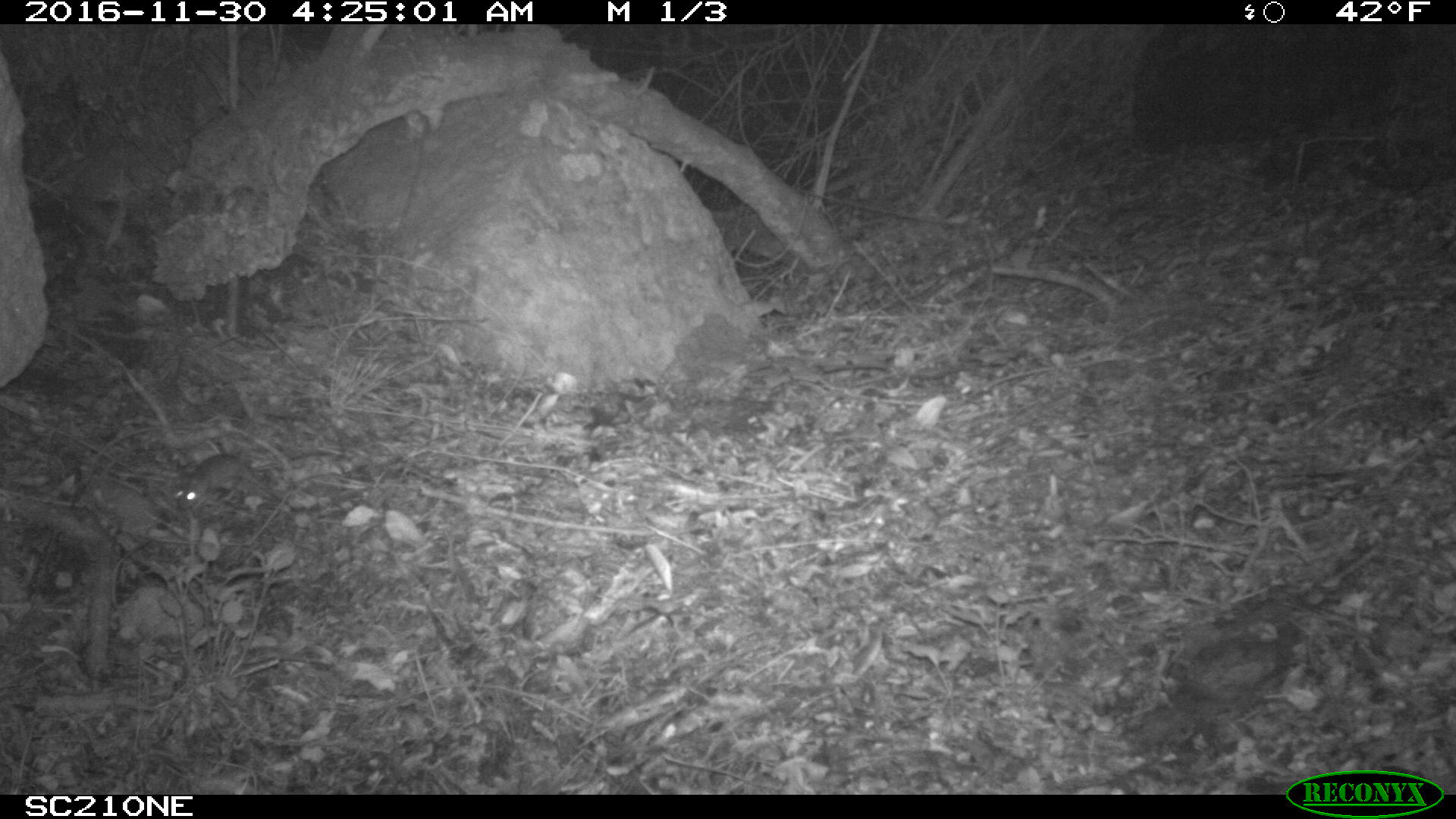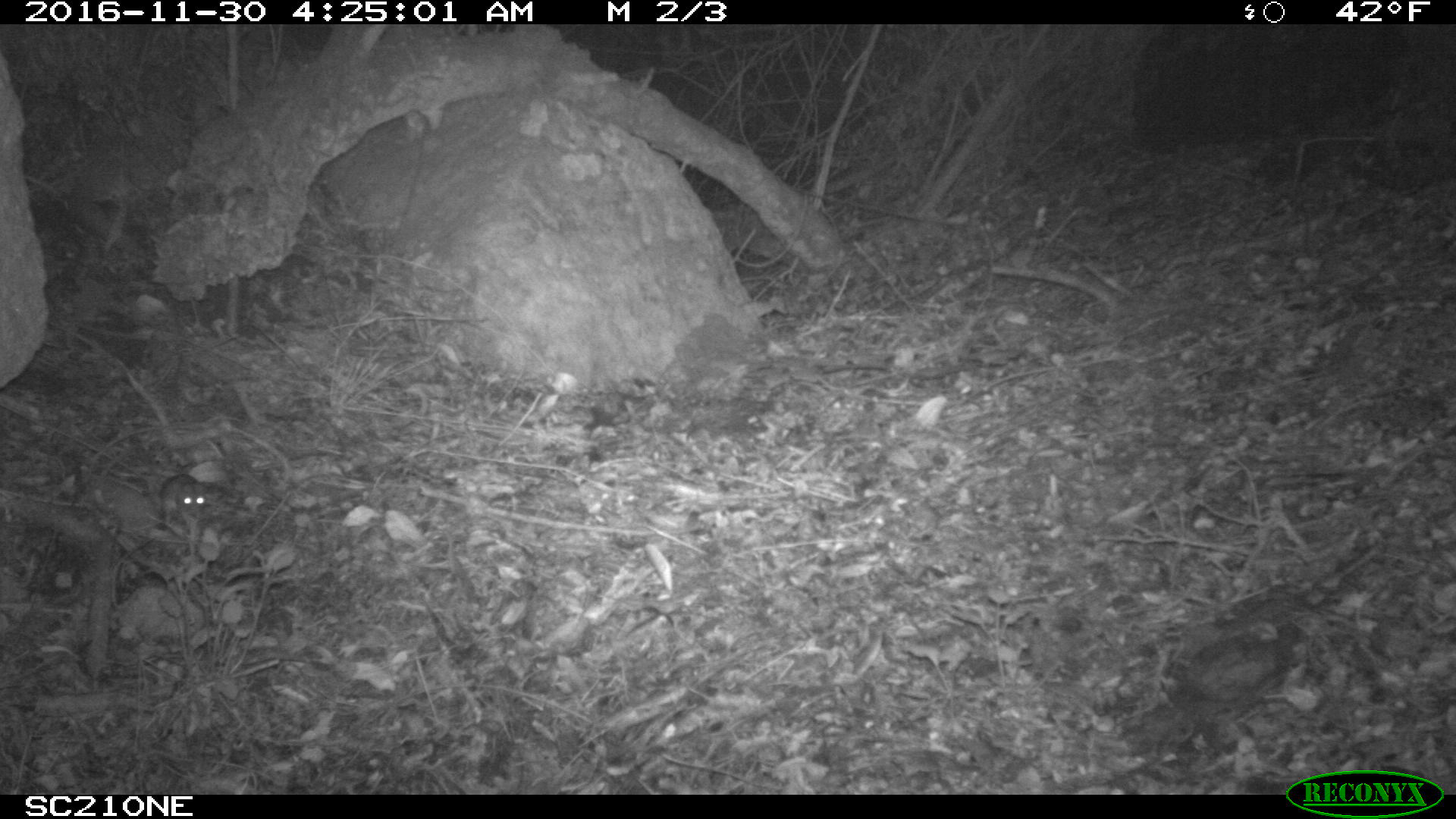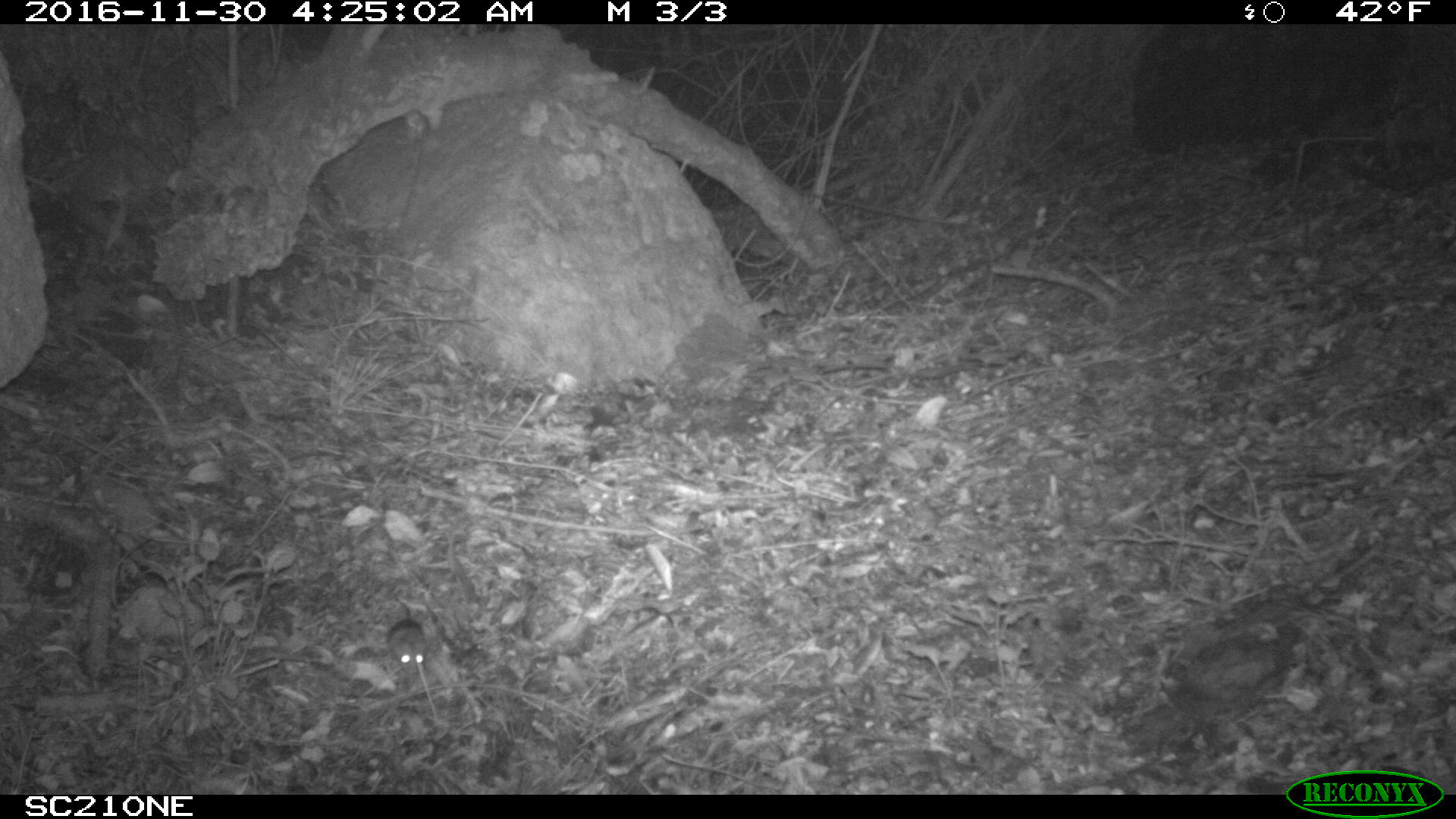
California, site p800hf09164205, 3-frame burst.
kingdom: Animalia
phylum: Chordata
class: Mammalia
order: Rodentia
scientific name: Rodentia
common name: rodent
Rodent (Rodentia).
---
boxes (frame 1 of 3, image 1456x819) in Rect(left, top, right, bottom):
rodent: Rect(175, 453, 274, 510)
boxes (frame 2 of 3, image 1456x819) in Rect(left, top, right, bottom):
rodent: Rect(159, 472, 209, 516)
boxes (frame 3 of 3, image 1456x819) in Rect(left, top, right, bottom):
rodent: Rect(386, 593, 428, 680)